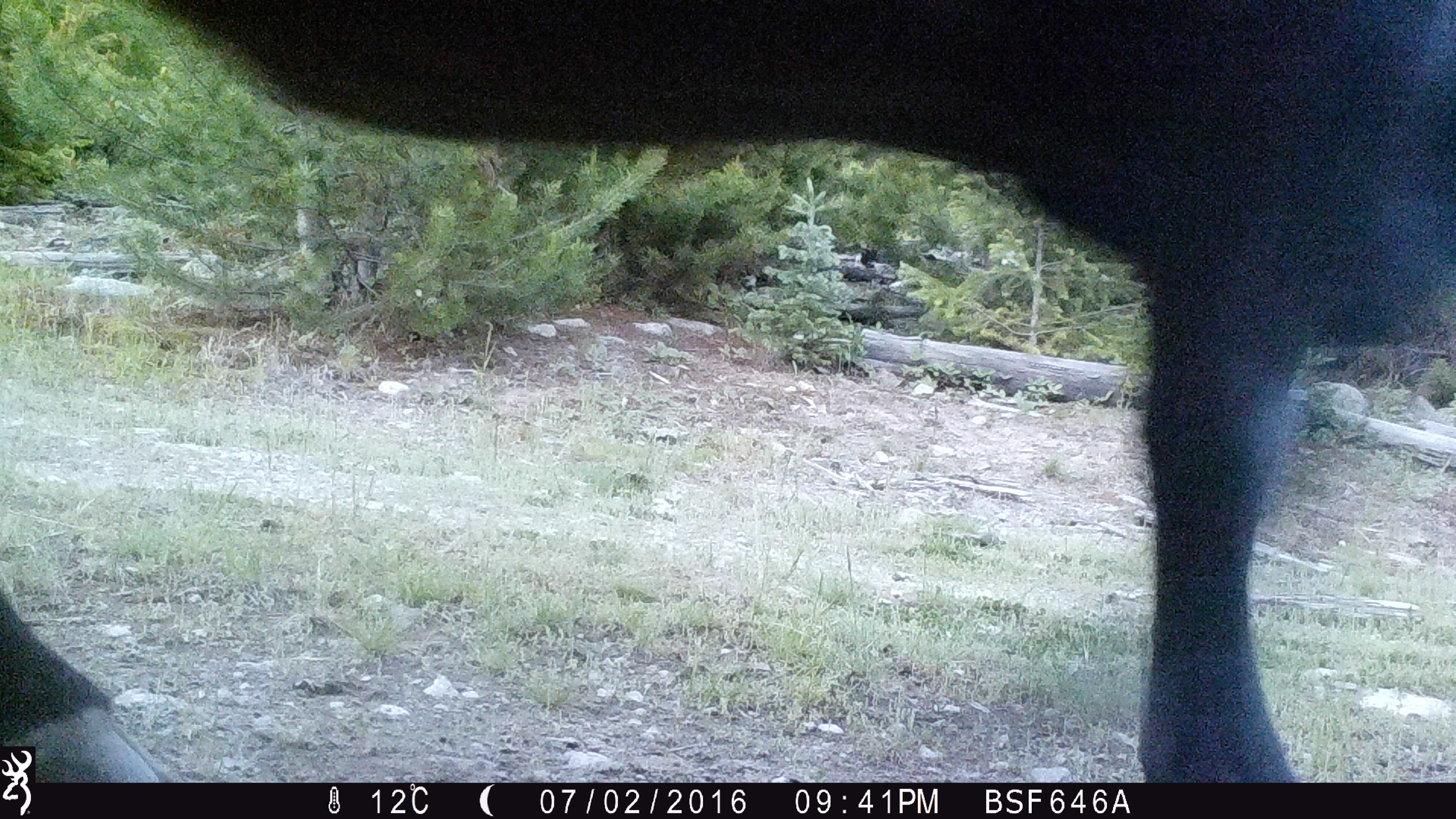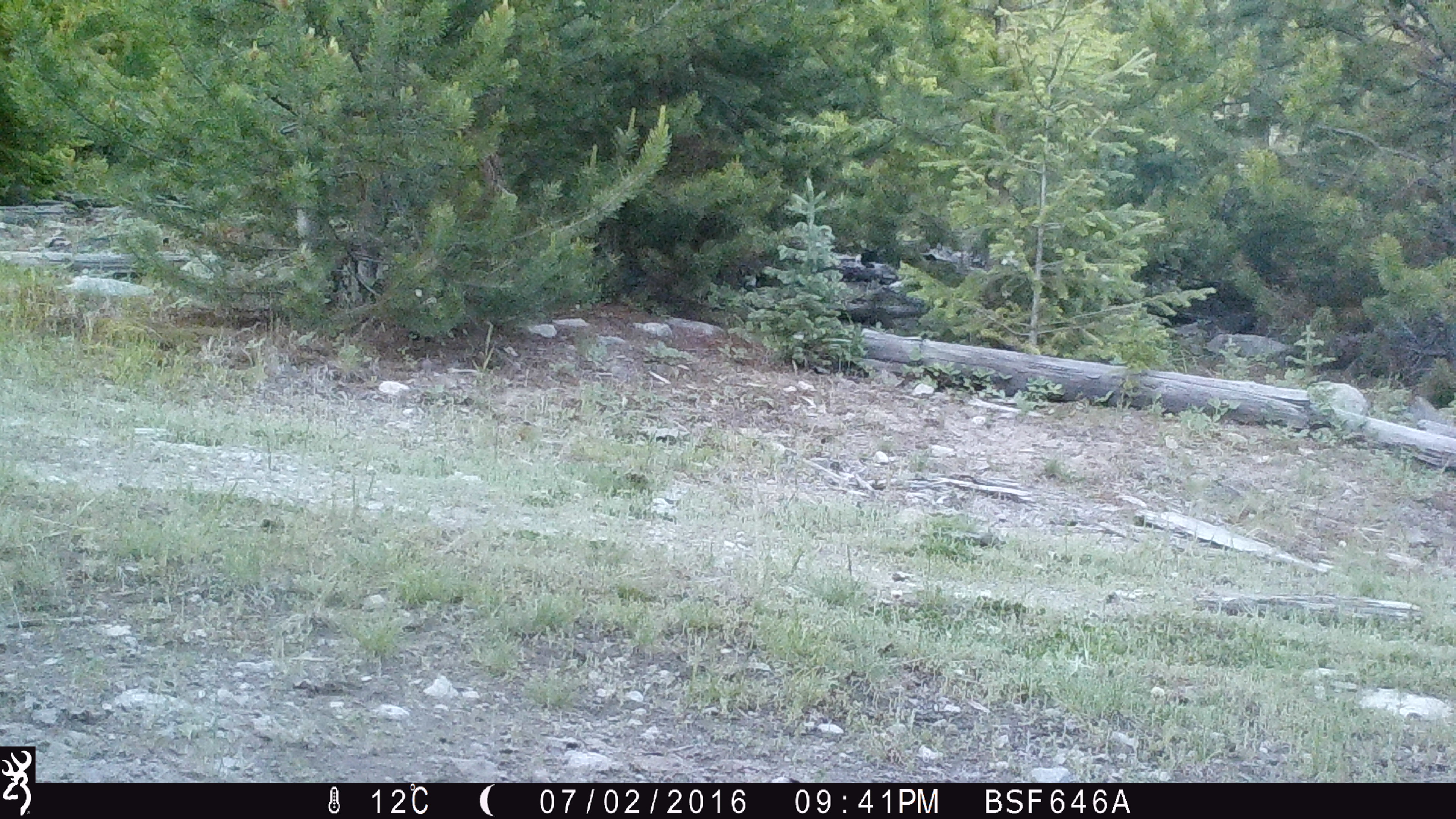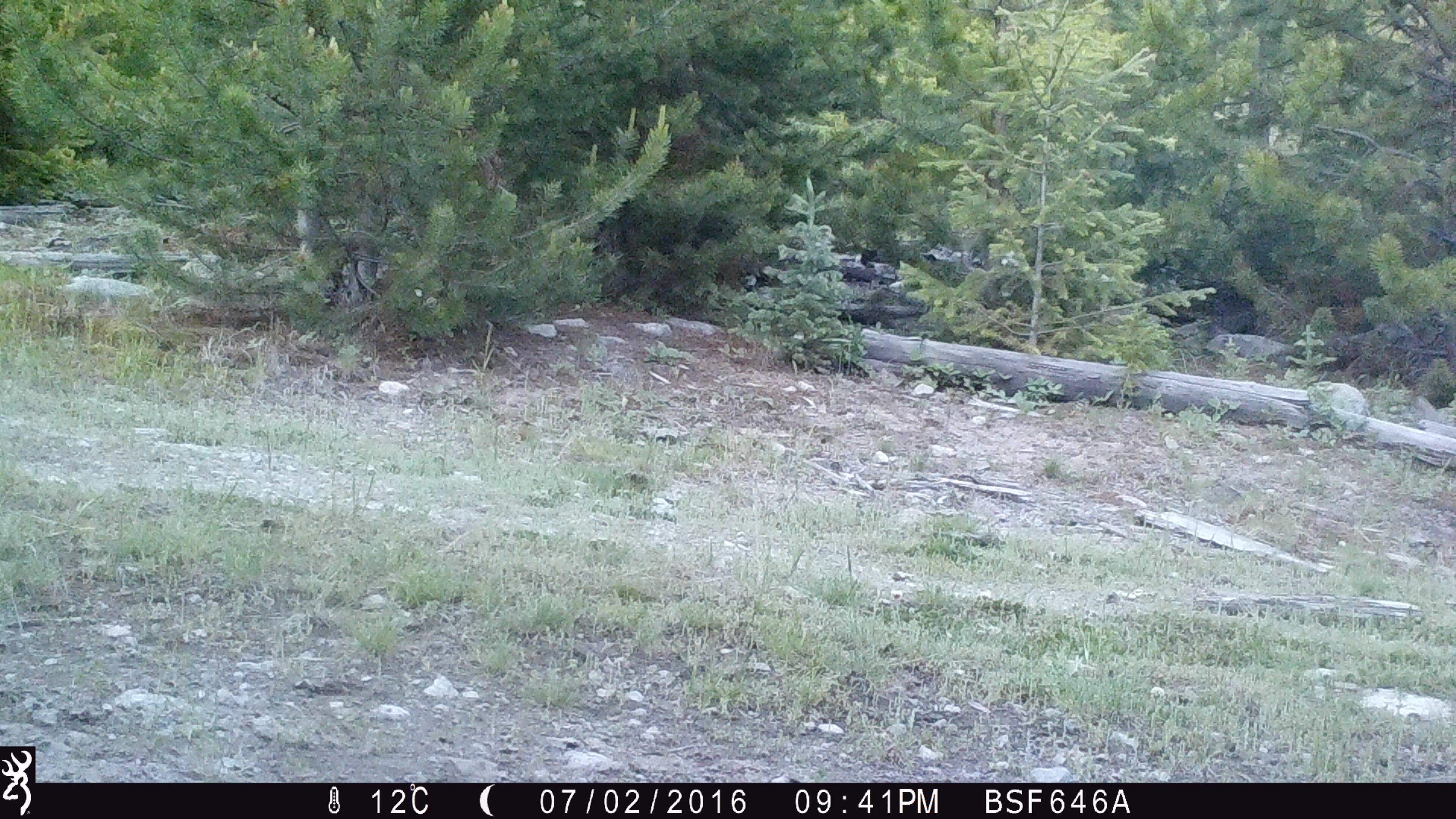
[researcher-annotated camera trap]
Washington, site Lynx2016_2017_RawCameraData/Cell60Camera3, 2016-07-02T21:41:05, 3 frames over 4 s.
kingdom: Animalia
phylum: Chordata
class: Mammalia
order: Artiodactyla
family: Bovidae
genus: Bos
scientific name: Bos taurus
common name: domestic cattle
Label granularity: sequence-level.